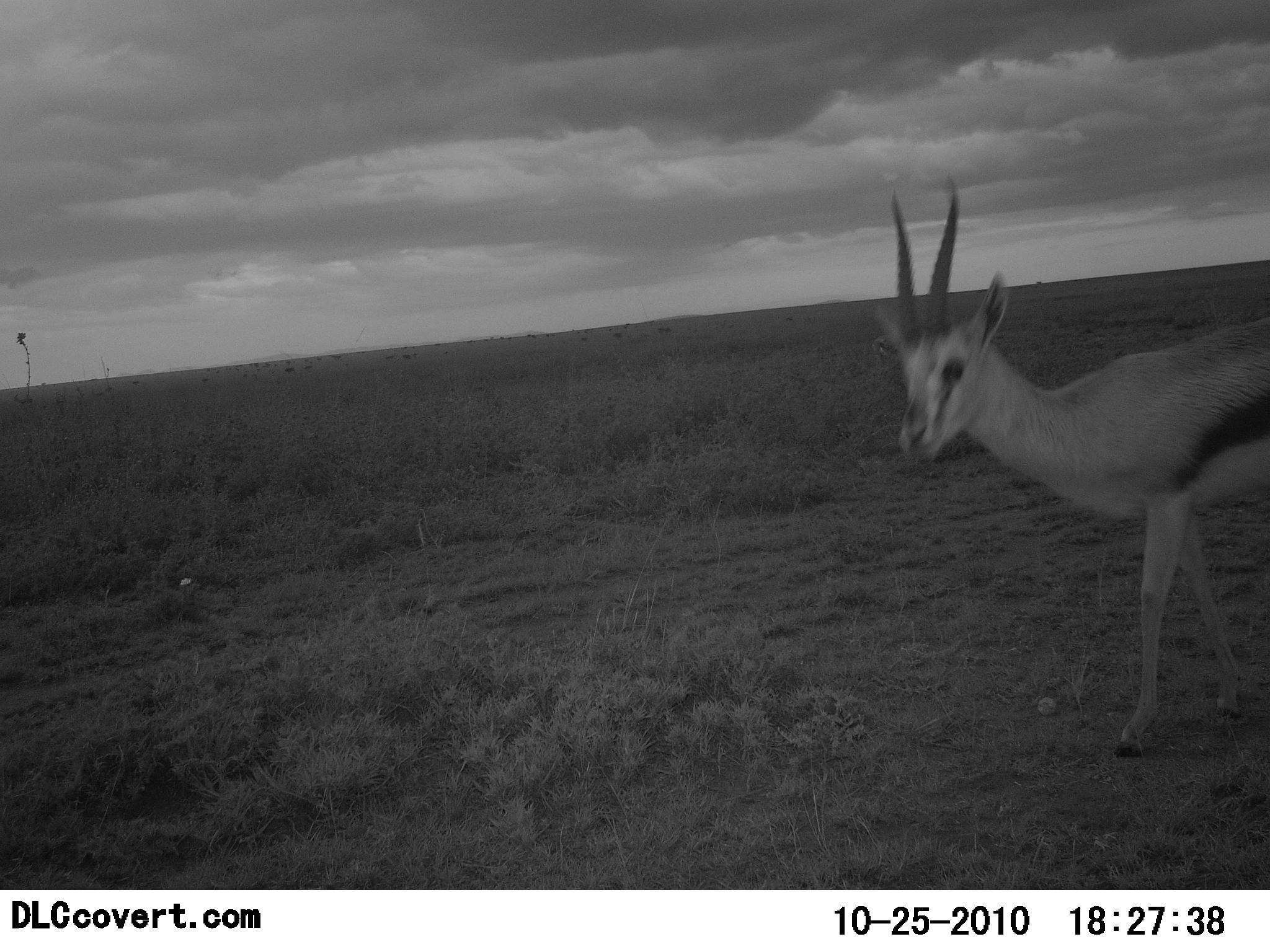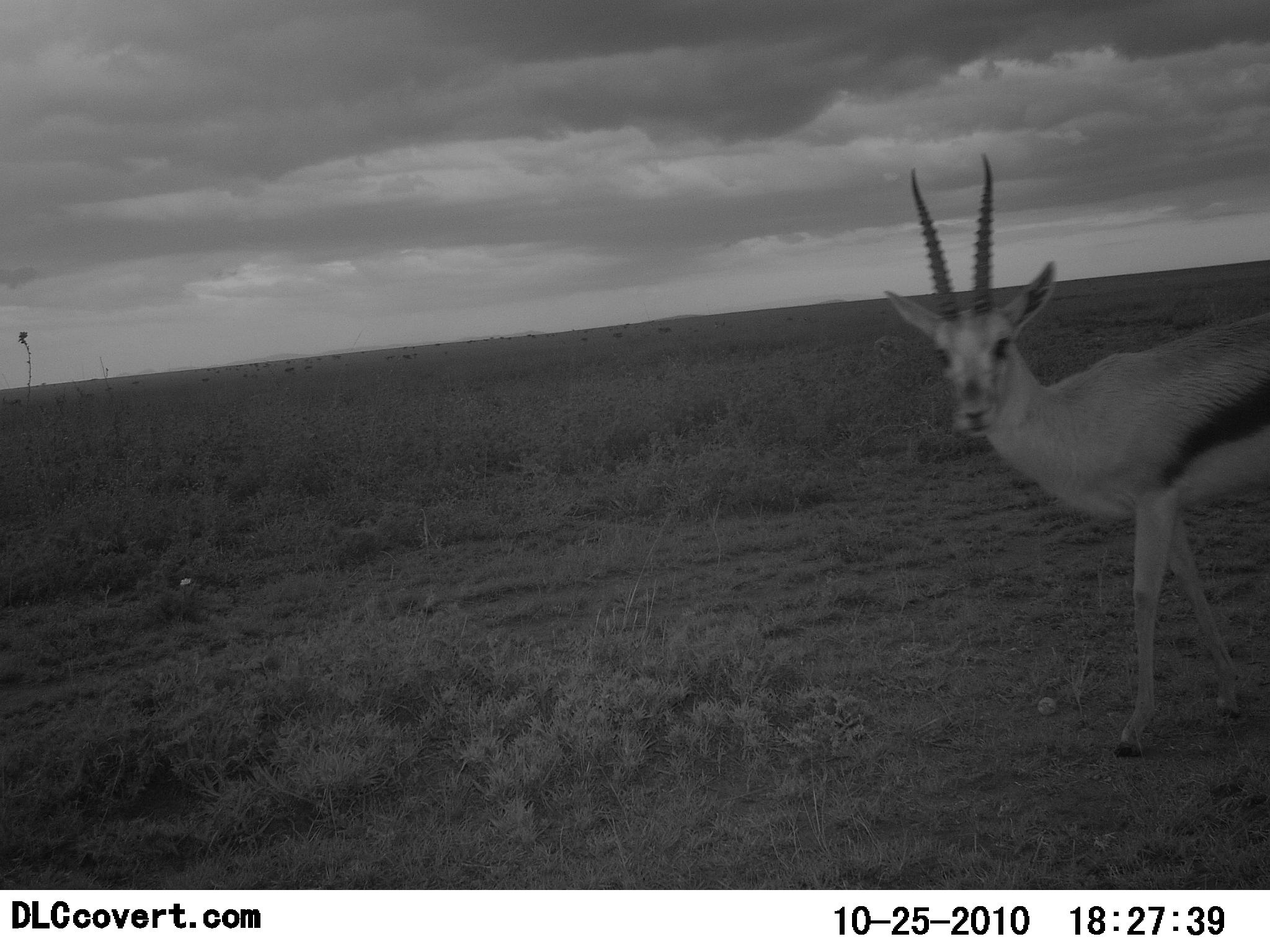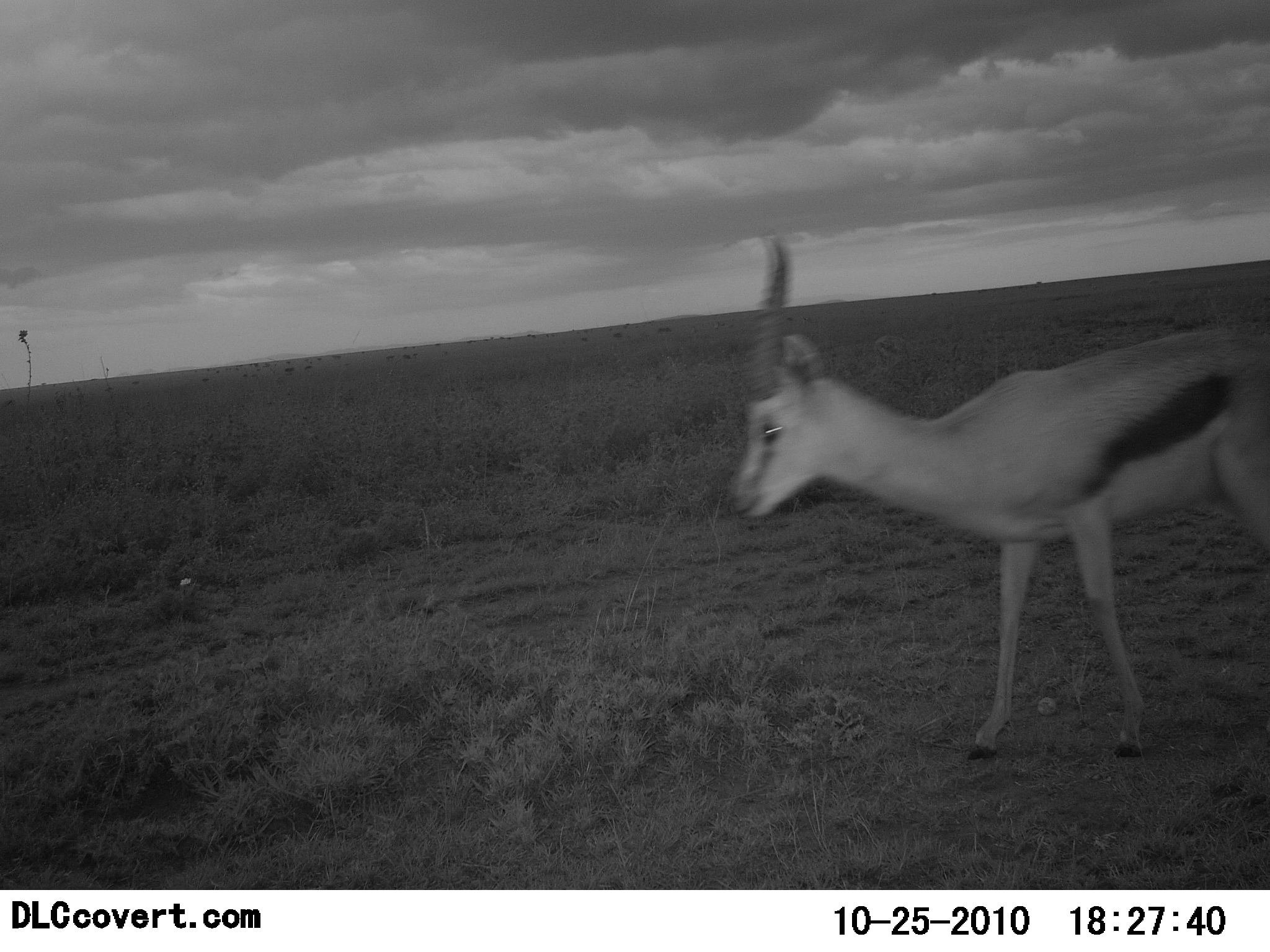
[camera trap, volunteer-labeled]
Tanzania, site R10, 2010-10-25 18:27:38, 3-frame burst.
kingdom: Animalia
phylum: Chordata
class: Mammalia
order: Artiodactyla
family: Bovidae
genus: Eudorcas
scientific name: Eudorcas thomsonii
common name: thomson's gazelle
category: gazellethomsons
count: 1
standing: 37%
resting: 0%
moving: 68%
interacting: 0%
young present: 0%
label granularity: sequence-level